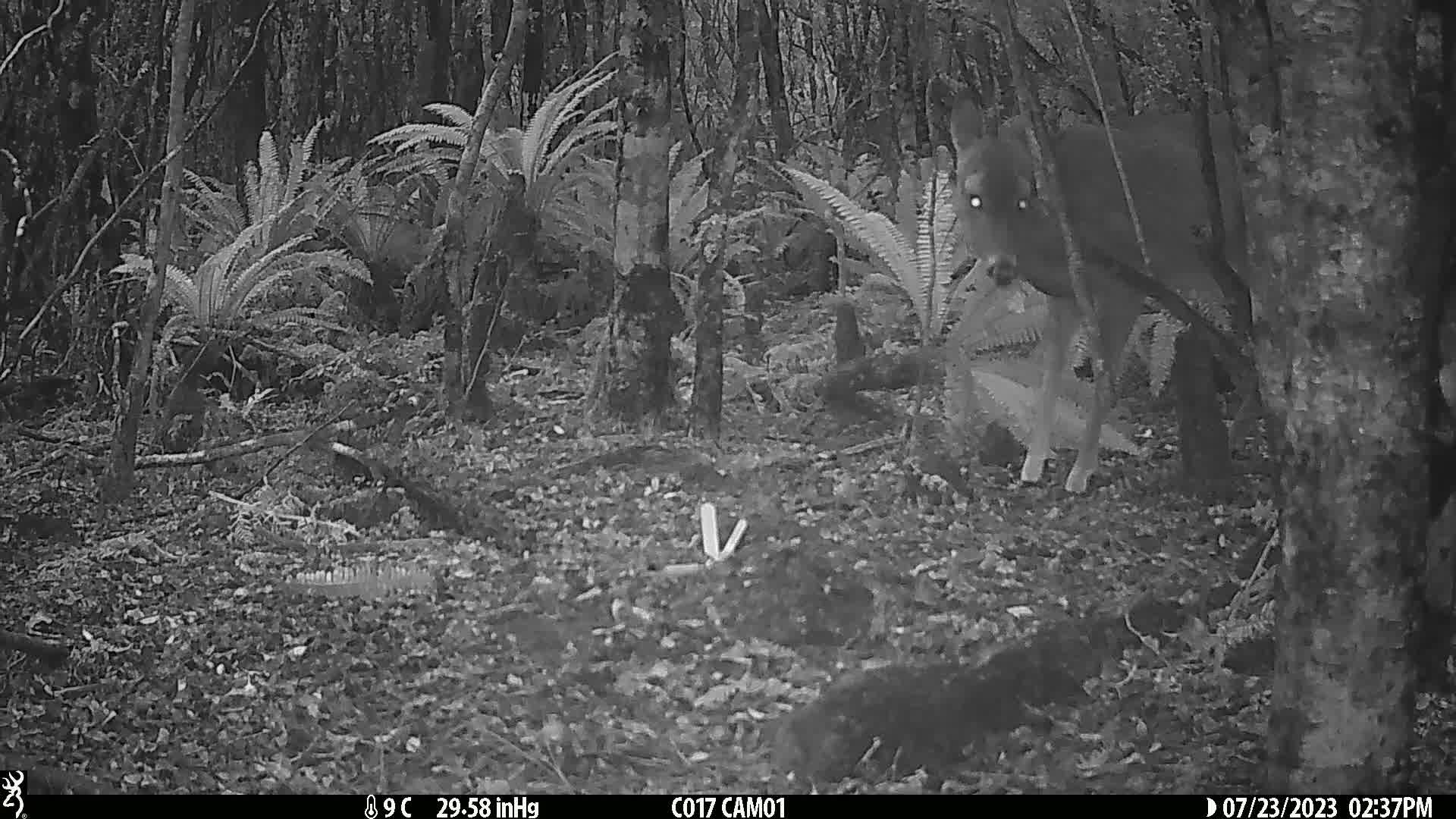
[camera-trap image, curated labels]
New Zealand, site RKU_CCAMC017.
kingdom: Animalia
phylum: Chordata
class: Mammalia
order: Artiodactyla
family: Cervidae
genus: Odocoileus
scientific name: Odocoileus virginianus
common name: white-tailed deer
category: white tailed deer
White tailed deer (white-tailed deer) (Odocoileus virginianus).